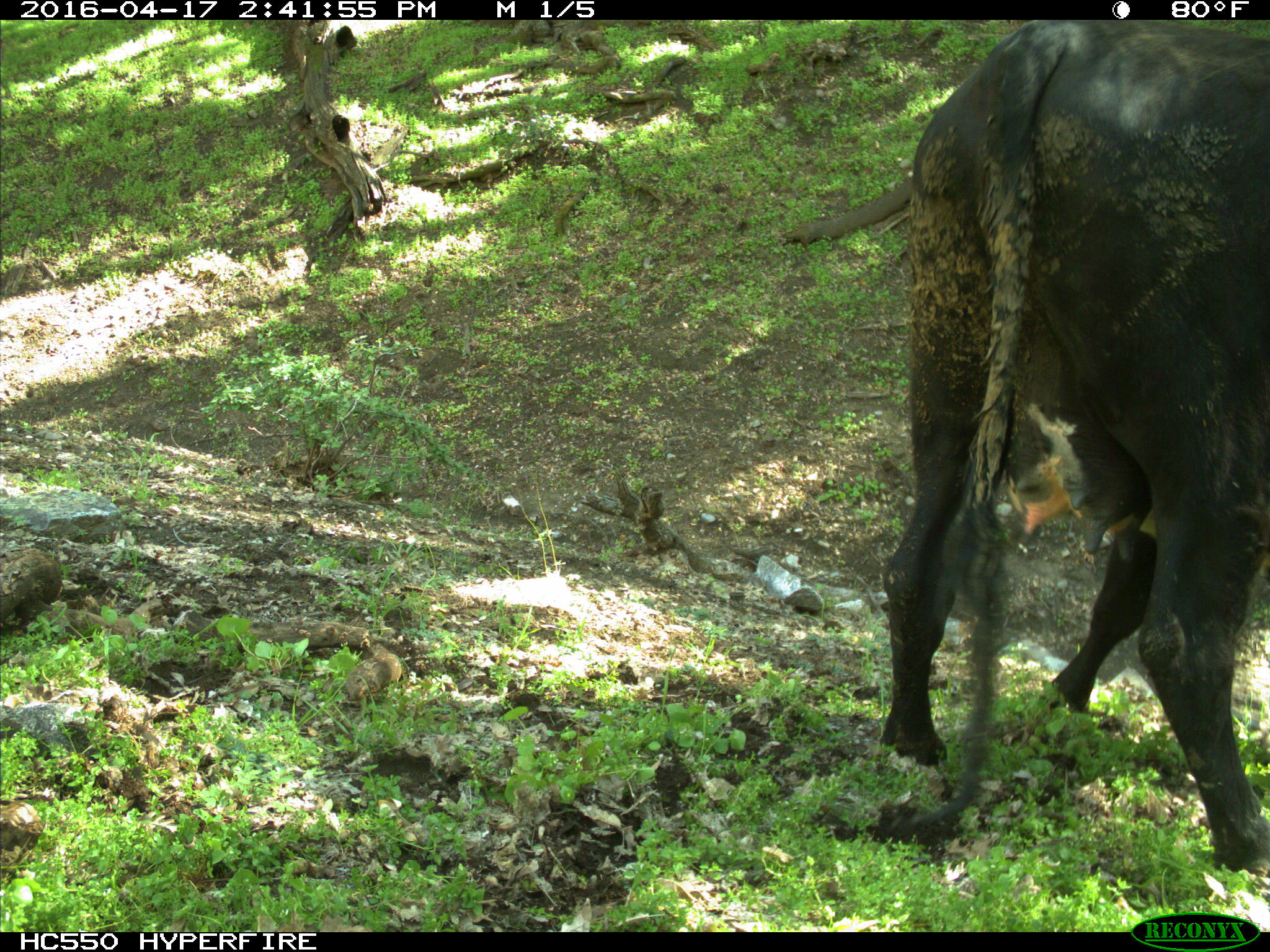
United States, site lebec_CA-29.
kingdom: Animalia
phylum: Chordata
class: Mammalia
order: Artiodactyla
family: Bovidae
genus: Bos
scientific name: Bos taurus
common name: domestic cow